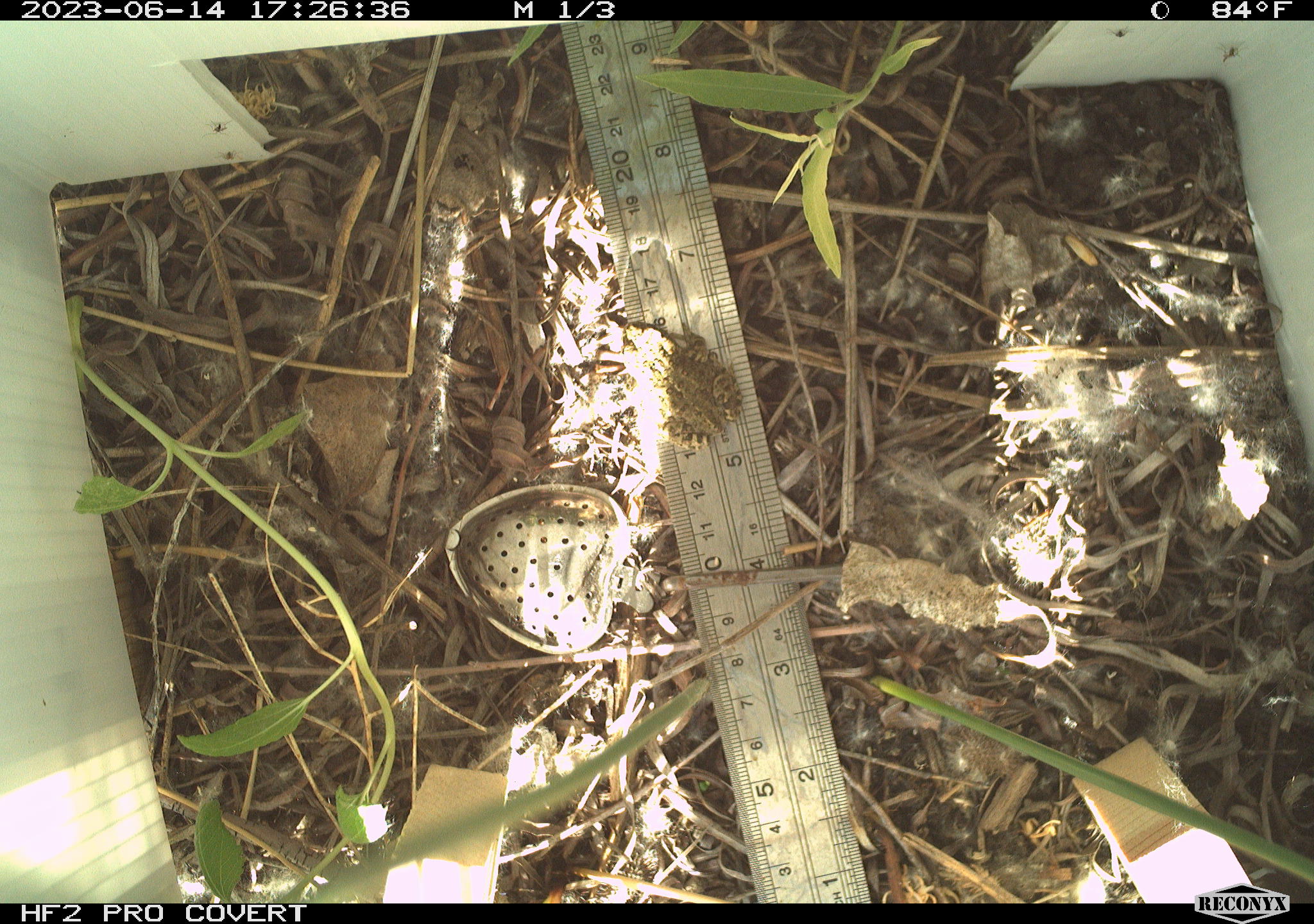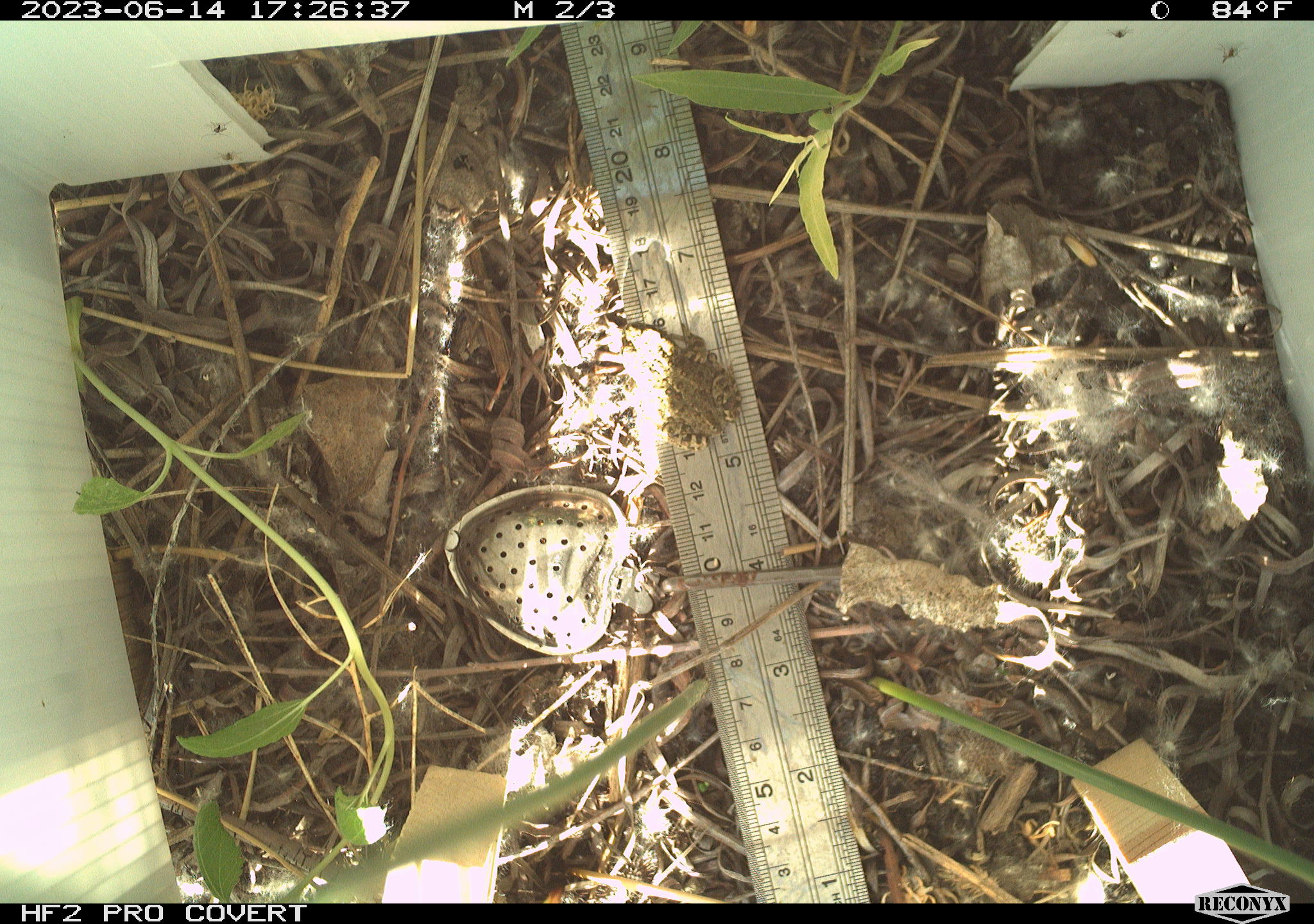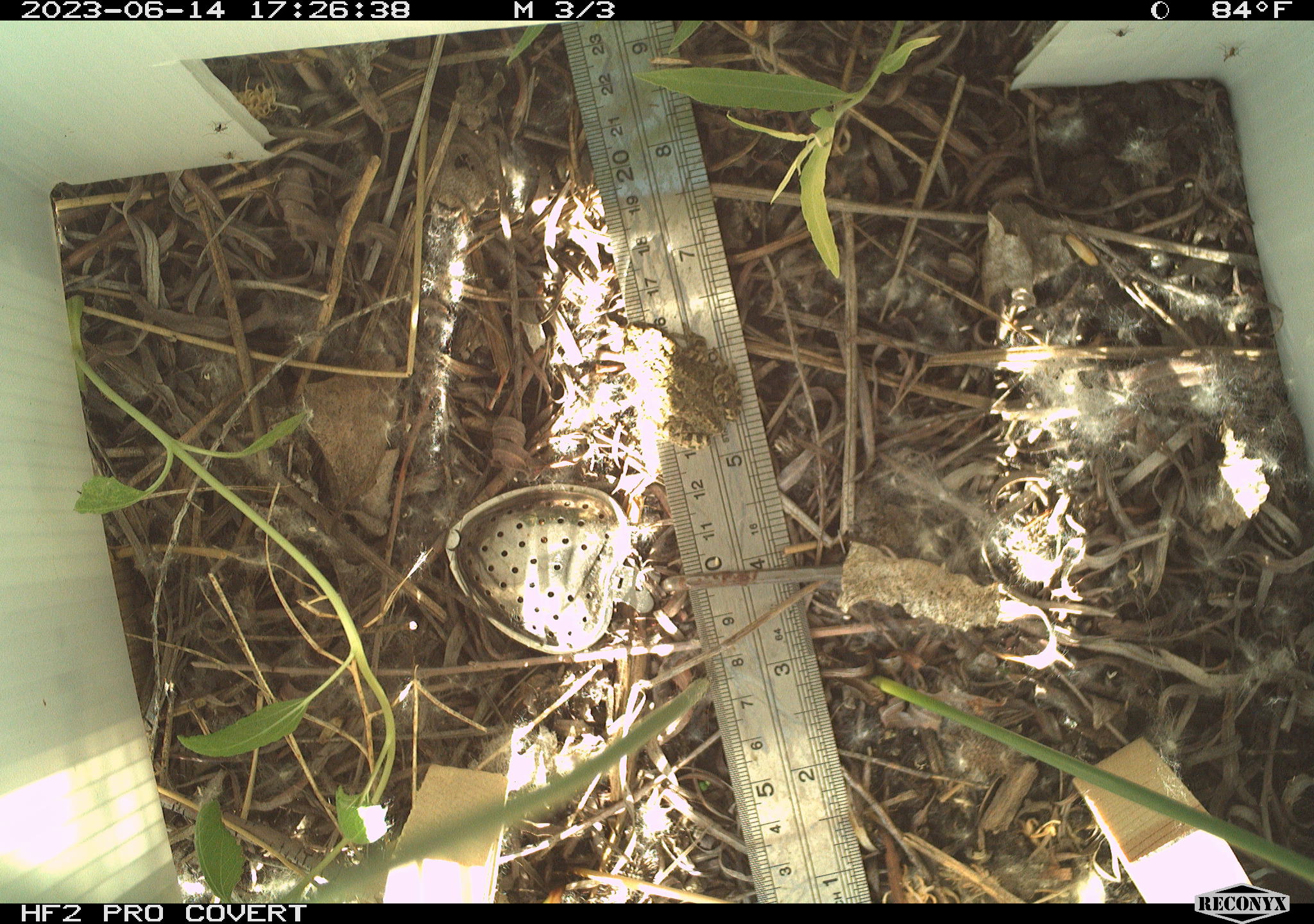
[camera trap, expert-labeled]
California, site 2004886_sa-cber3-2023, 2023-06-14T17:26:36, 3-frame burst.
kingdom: Animalia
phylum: Chordata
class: Amphibia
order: Anura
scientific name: Anura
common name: frogs